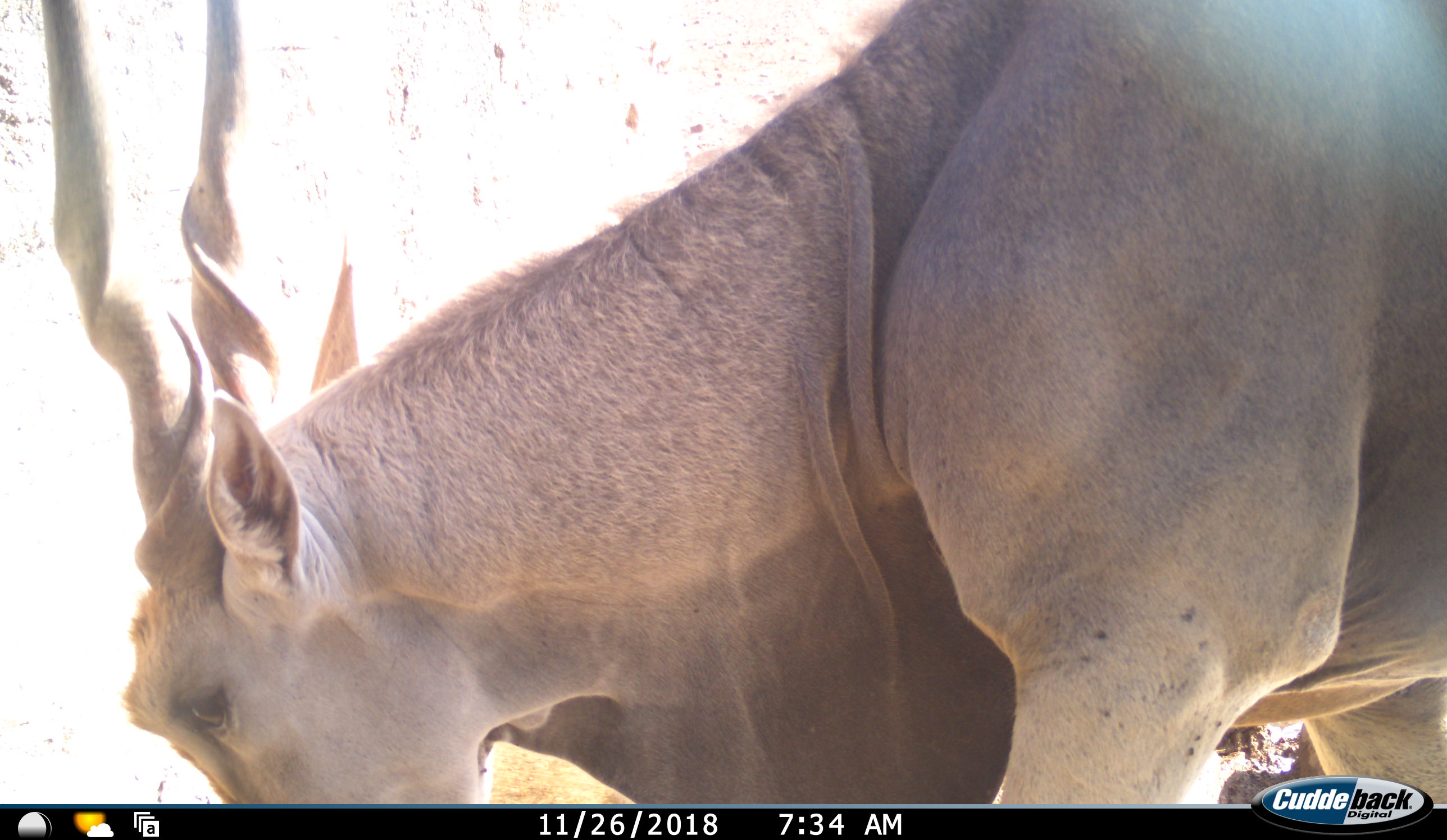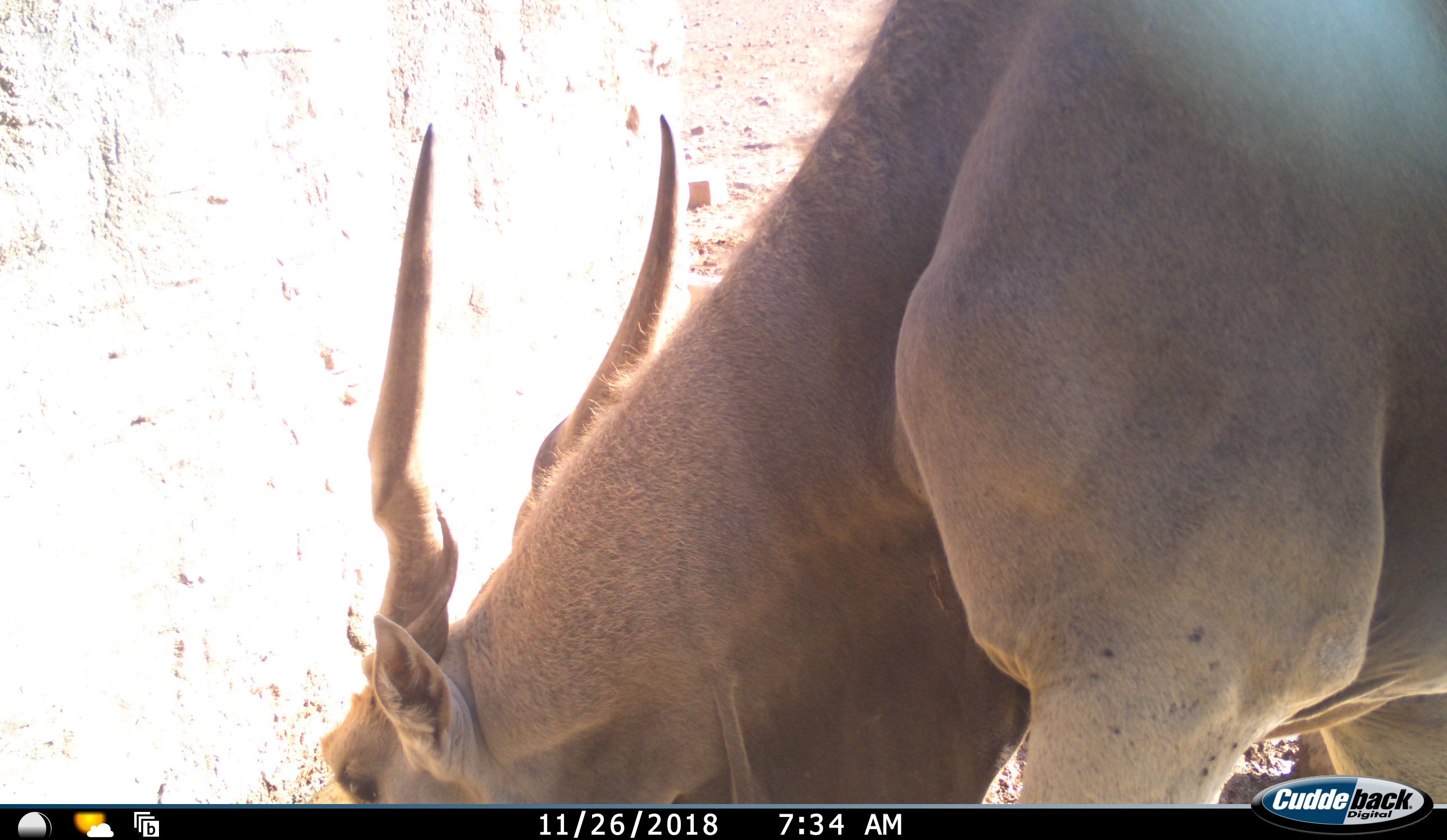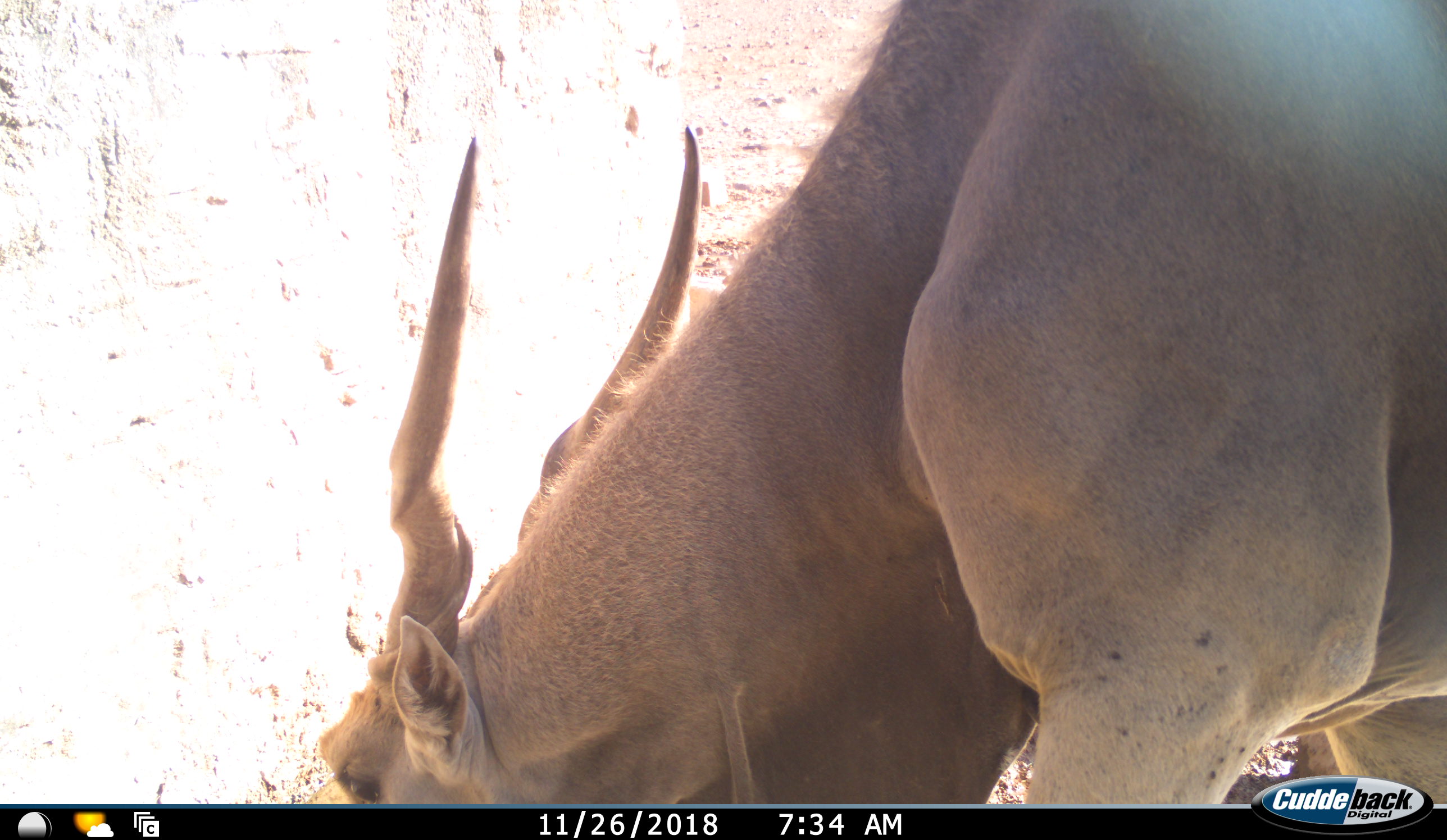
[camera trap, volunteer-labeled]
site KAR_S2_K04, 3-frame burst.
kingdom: Animalia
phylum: Chordata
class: Mammalia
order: Artiodactyla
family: Bovidae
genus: Tragelaphus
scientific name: Tragelaphus oryx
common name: eland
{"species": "eland (Tragelaphus oryx)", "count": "1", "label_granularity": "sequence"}